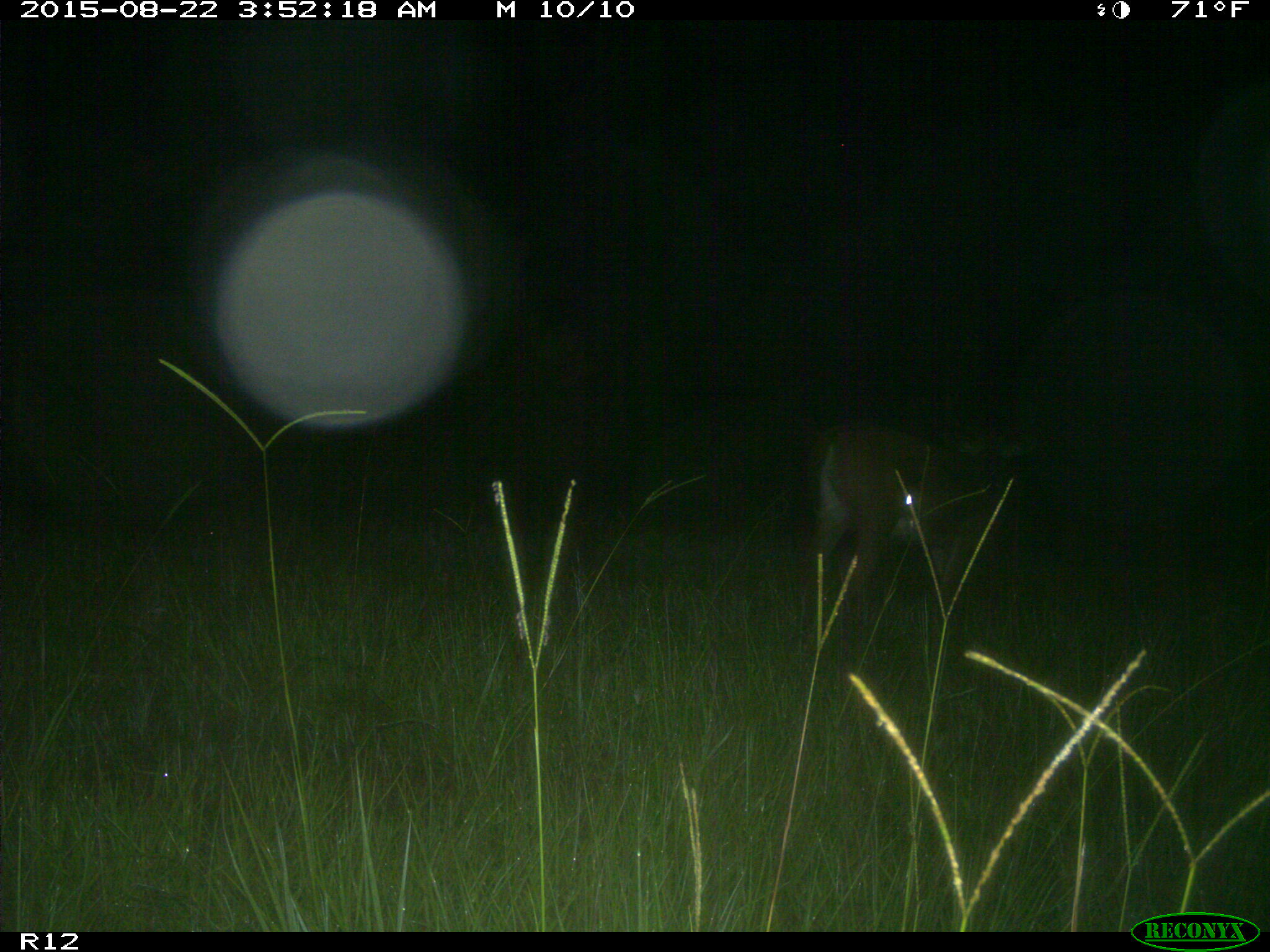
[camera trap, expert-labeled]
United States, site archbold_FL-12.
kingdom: Animalia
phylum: Chordata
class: Mammalia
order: Artiodactyla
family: Cervidae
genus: Odocoileus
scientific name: Odocoileus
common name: deer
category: unidentified deer